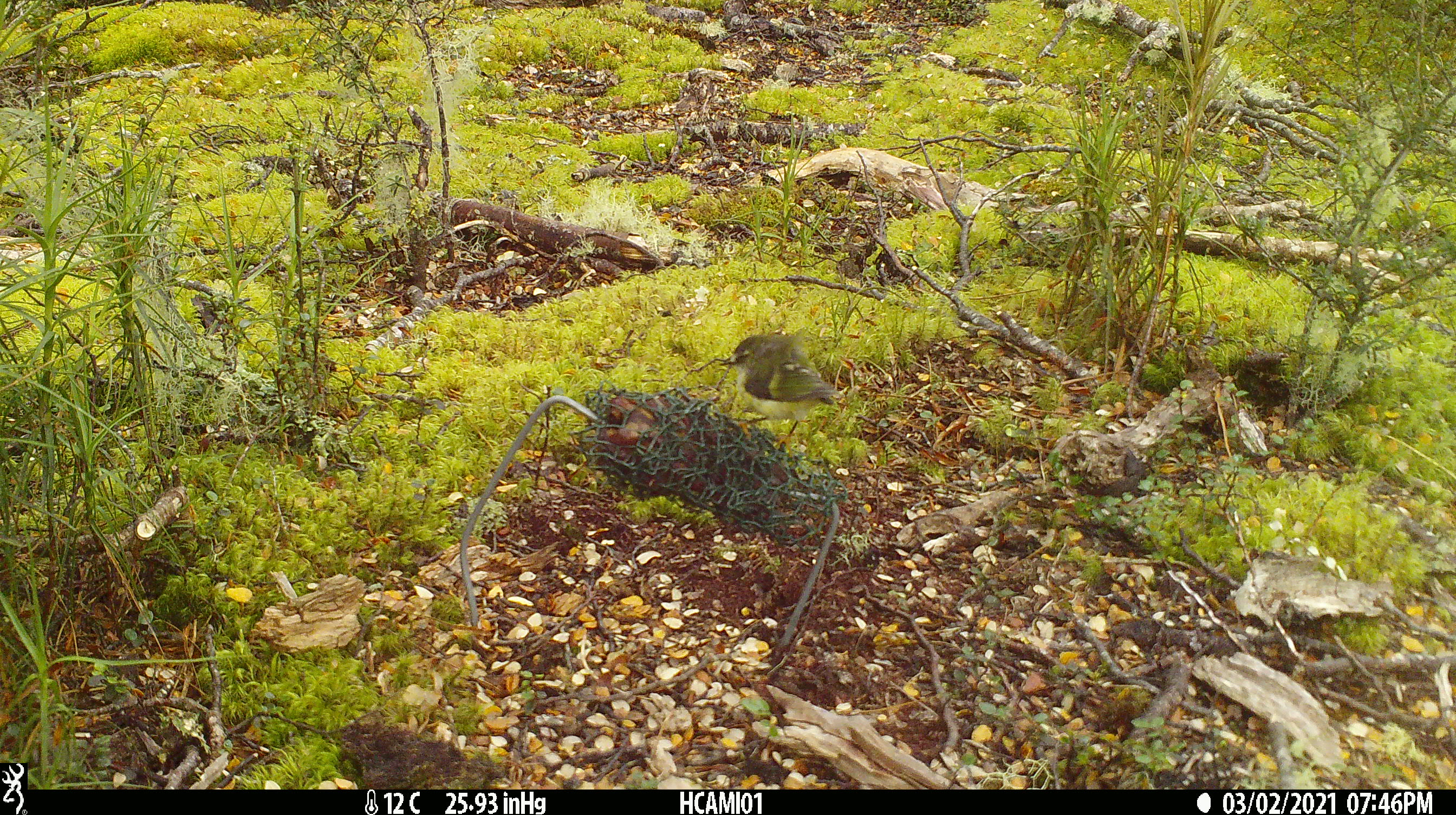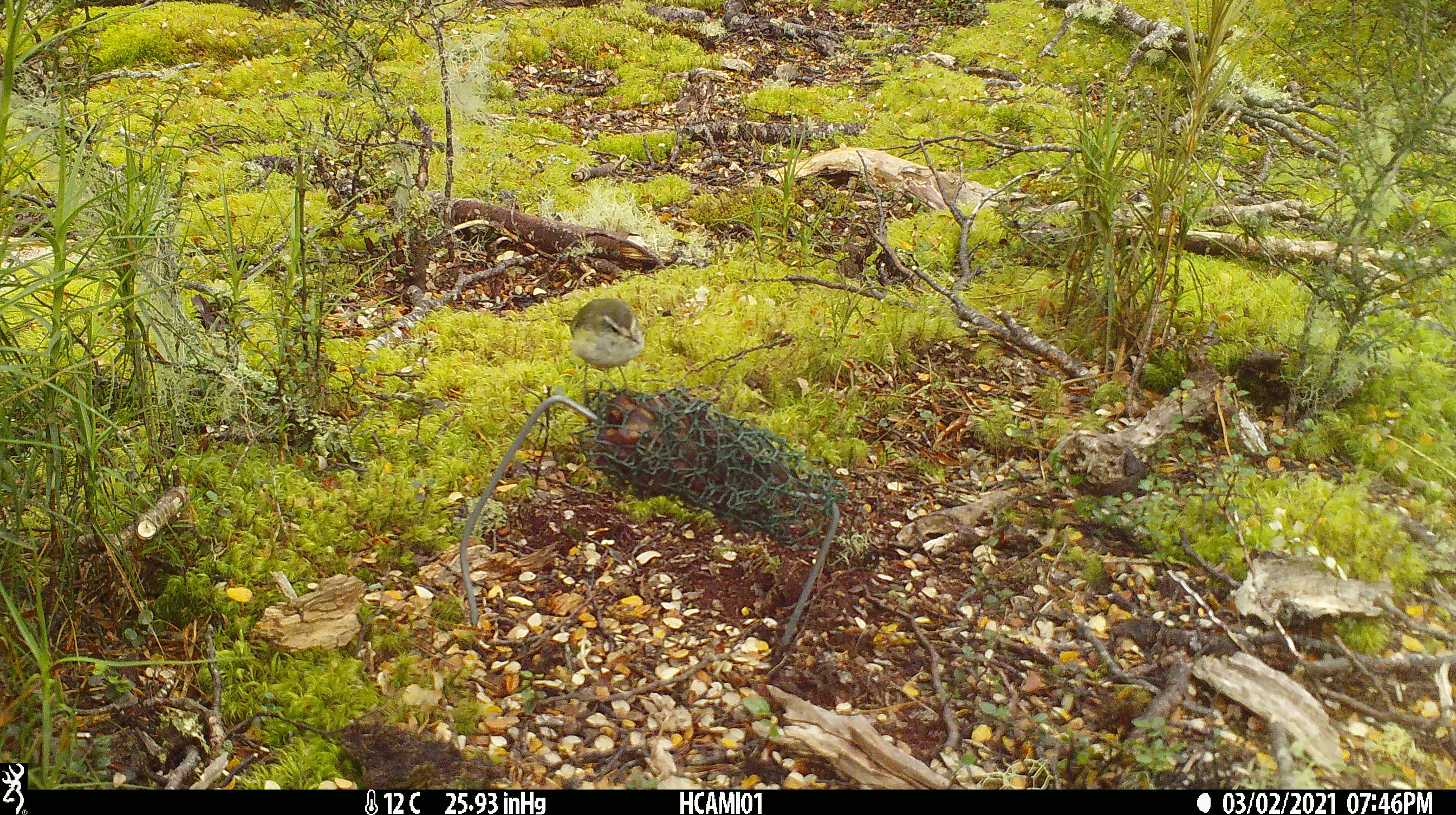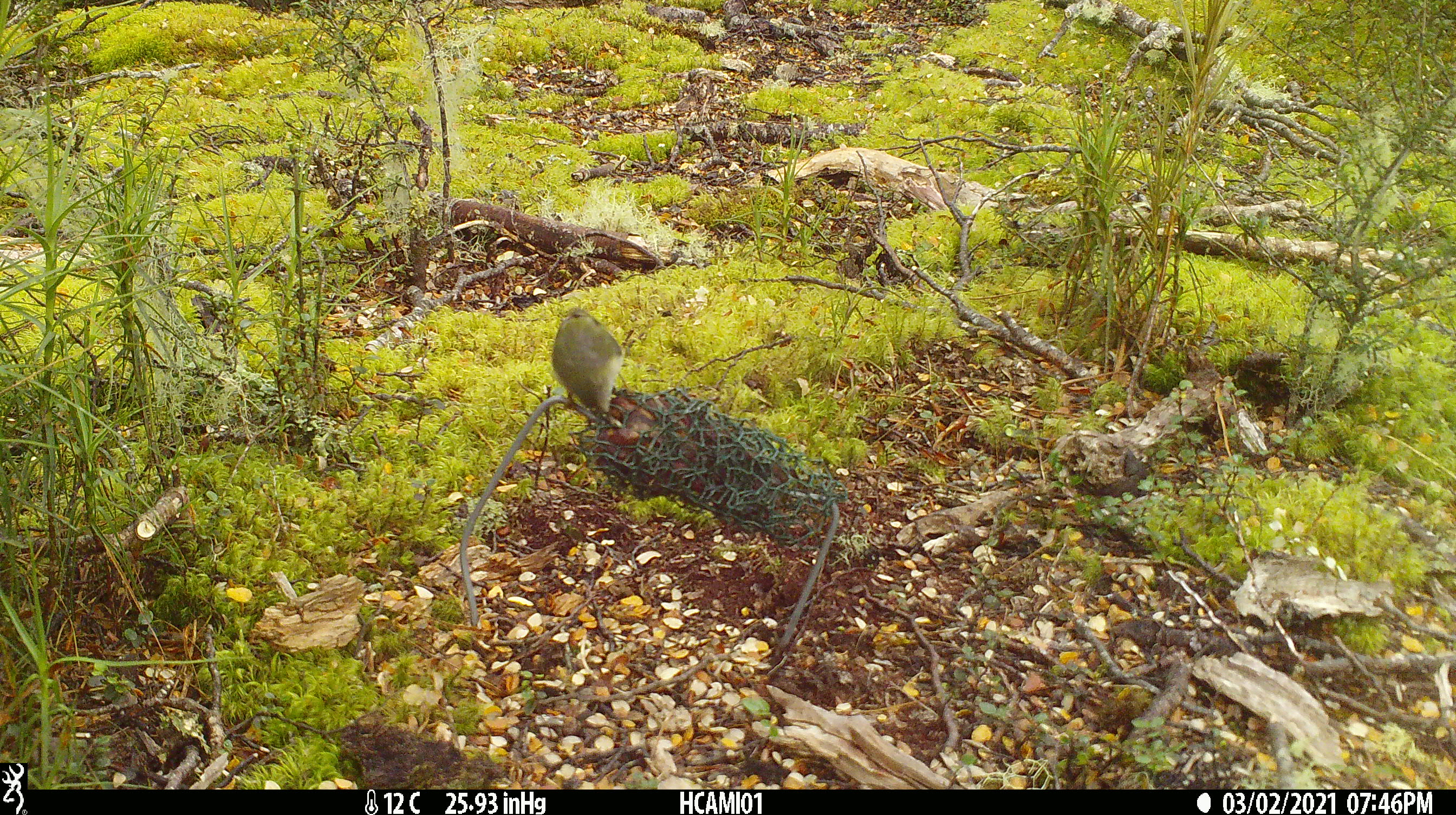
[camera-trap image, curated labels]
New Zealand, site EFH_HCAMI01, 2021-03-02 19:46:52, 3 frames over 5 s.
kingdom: Animalia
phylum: Chordata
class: Aves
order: Passeriformes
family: Acanthisittidae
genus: Acanthisitta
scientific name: Acanthisitta chloris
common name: rifleman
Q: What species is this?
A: Rifleman (Acanthisitta chloris).